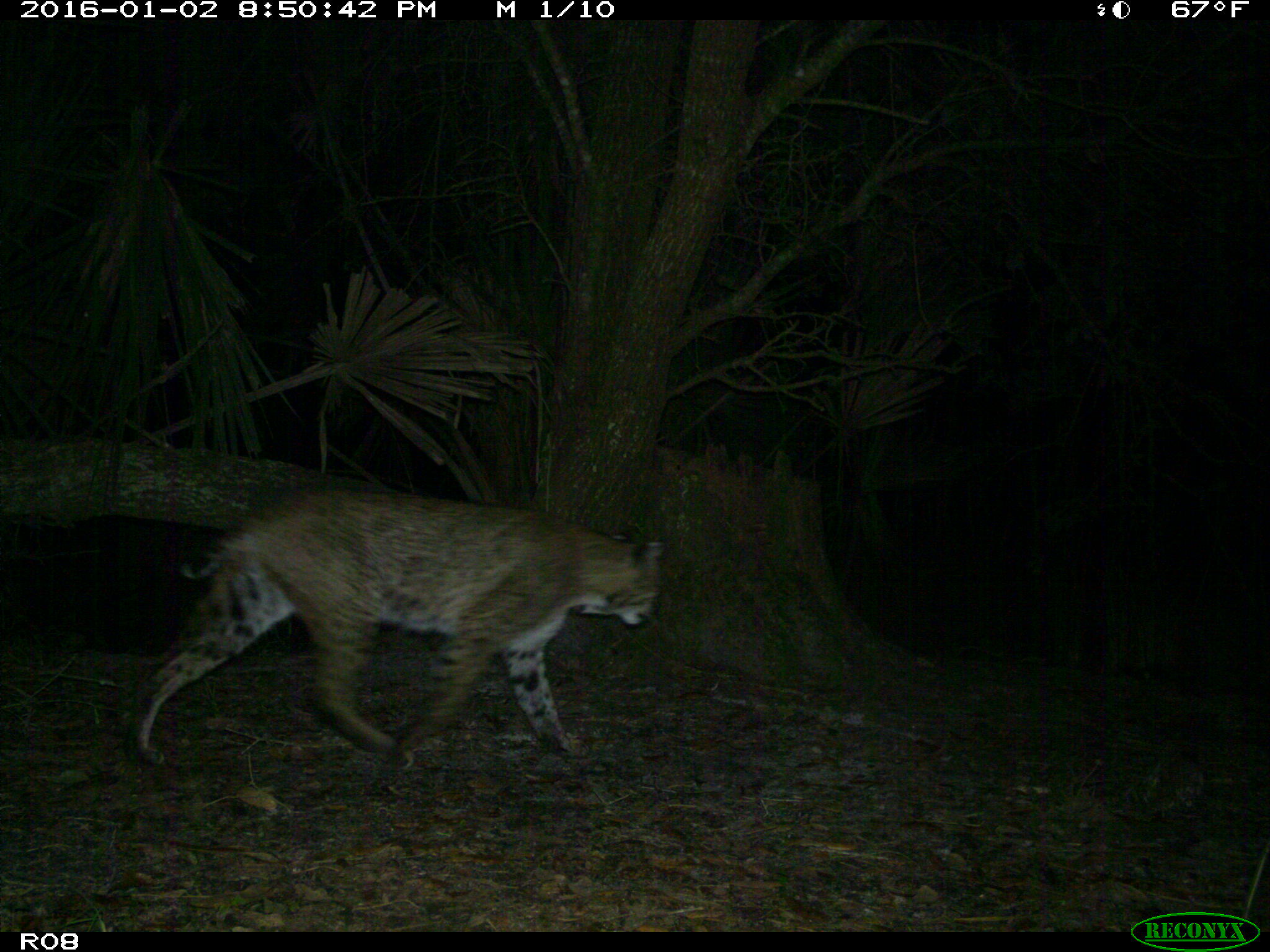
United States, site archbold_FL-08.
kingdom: Animalia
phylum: Chordata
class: Mammalia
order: Carnivora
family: Felidae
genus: Lynx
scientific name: Lynx rufus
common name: bobcat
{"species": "Lynx rufus (bobcat)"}